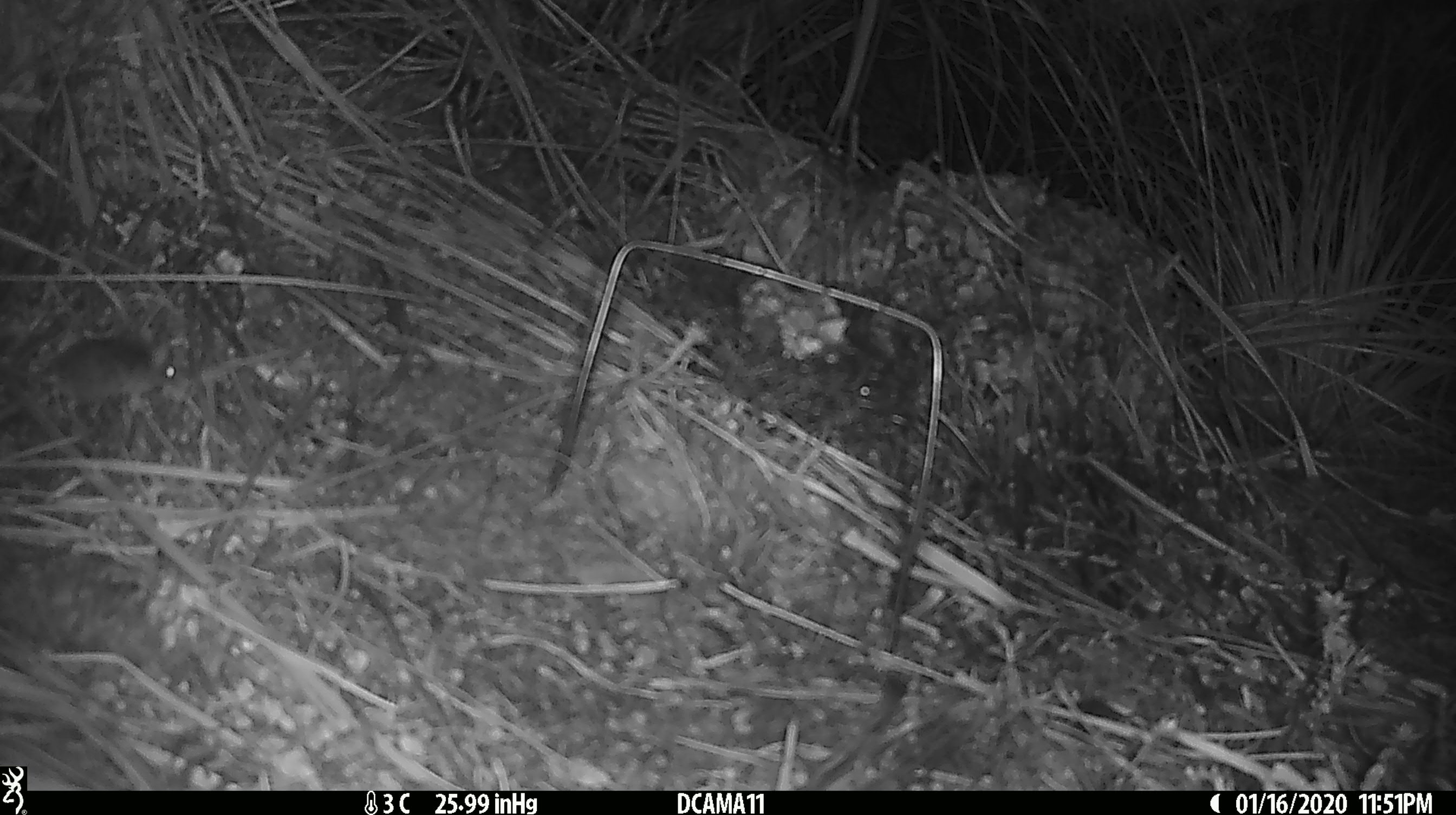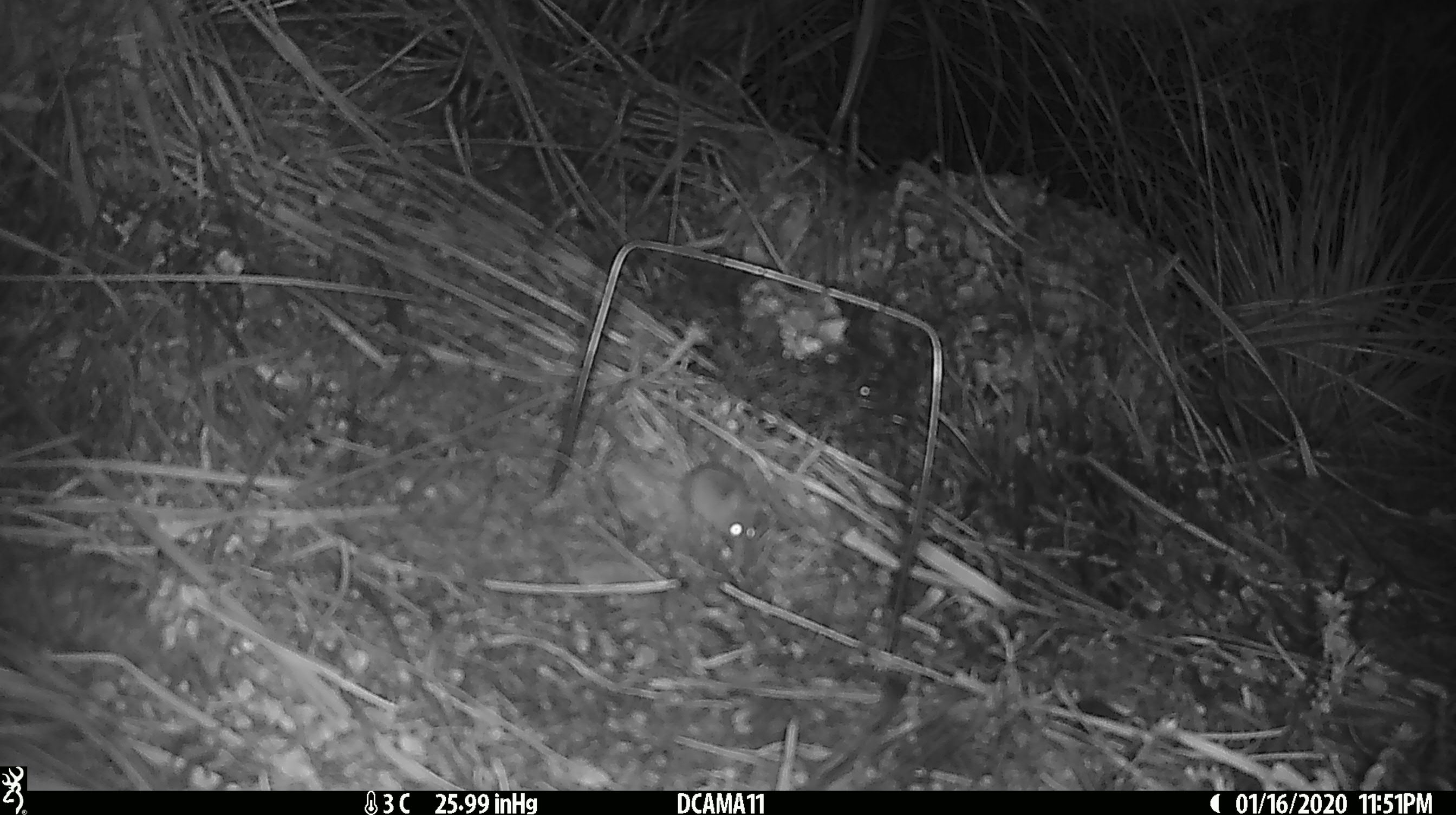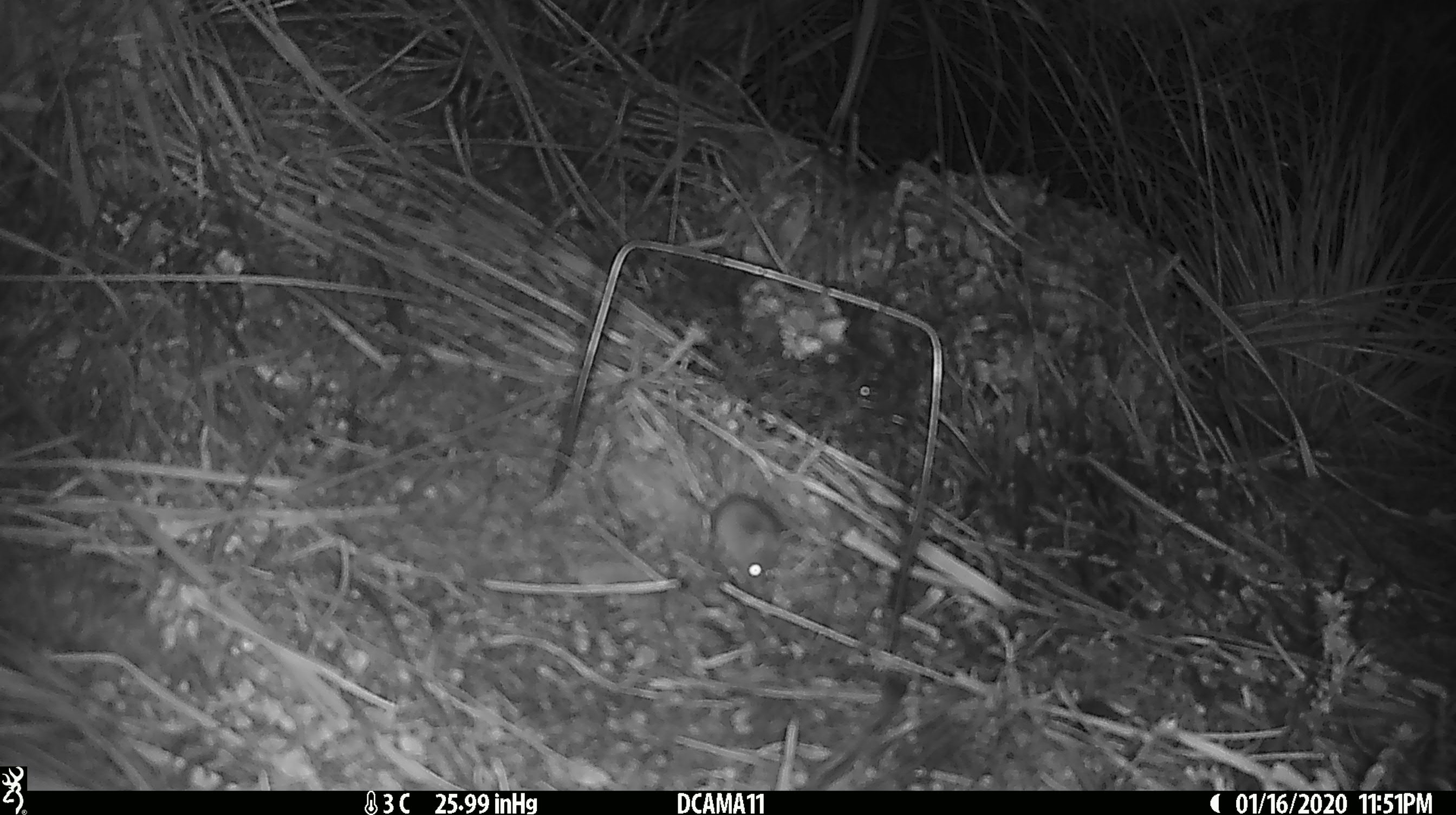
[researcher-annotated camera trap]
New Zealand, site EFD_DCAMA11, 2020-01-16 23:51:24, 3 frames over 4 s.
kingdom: Animalia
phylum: Chordata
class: Mammalia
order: Rodentia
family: Muridae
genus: Mus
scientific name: Mus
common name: mouse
Mouse (Mus).